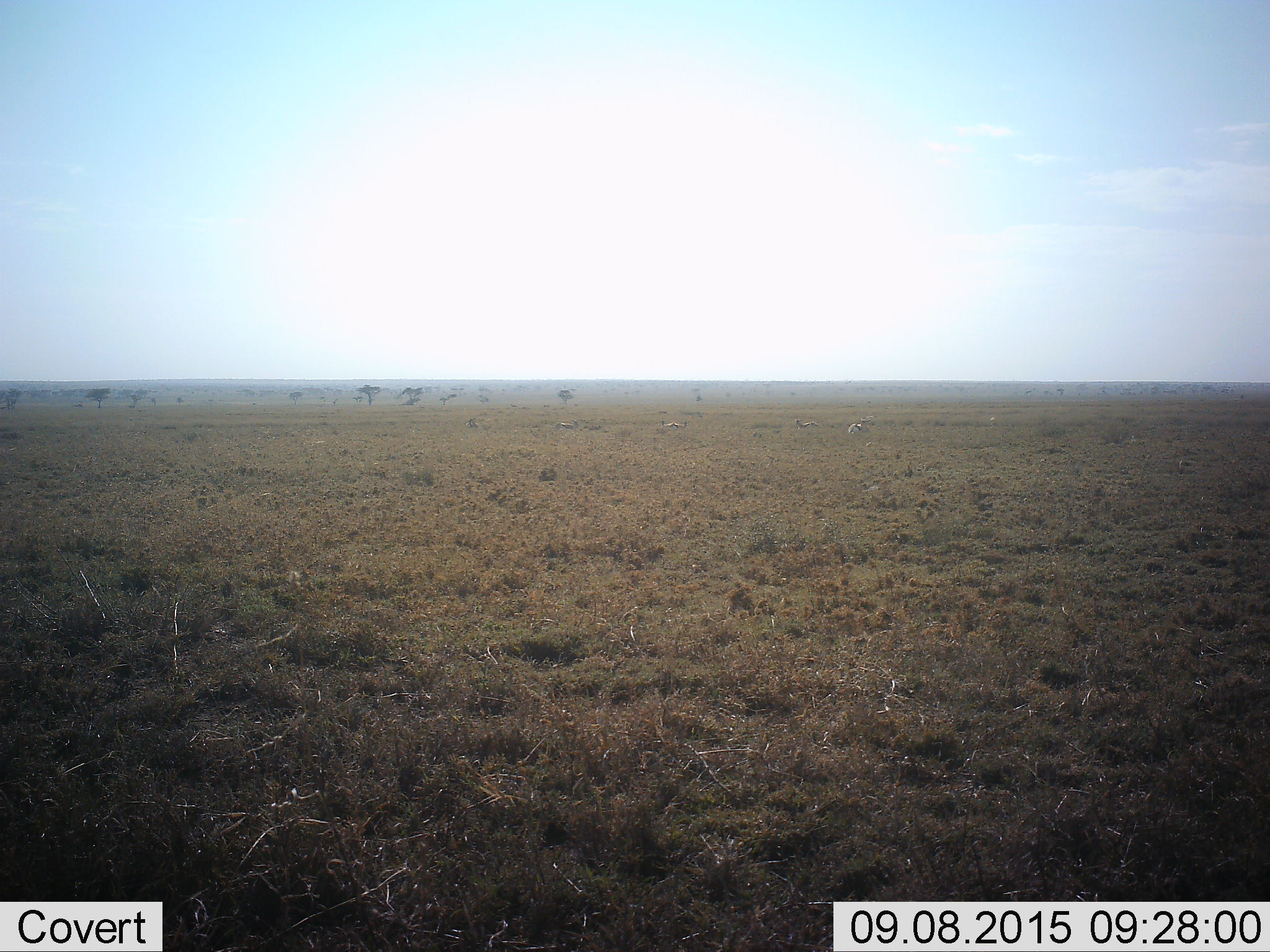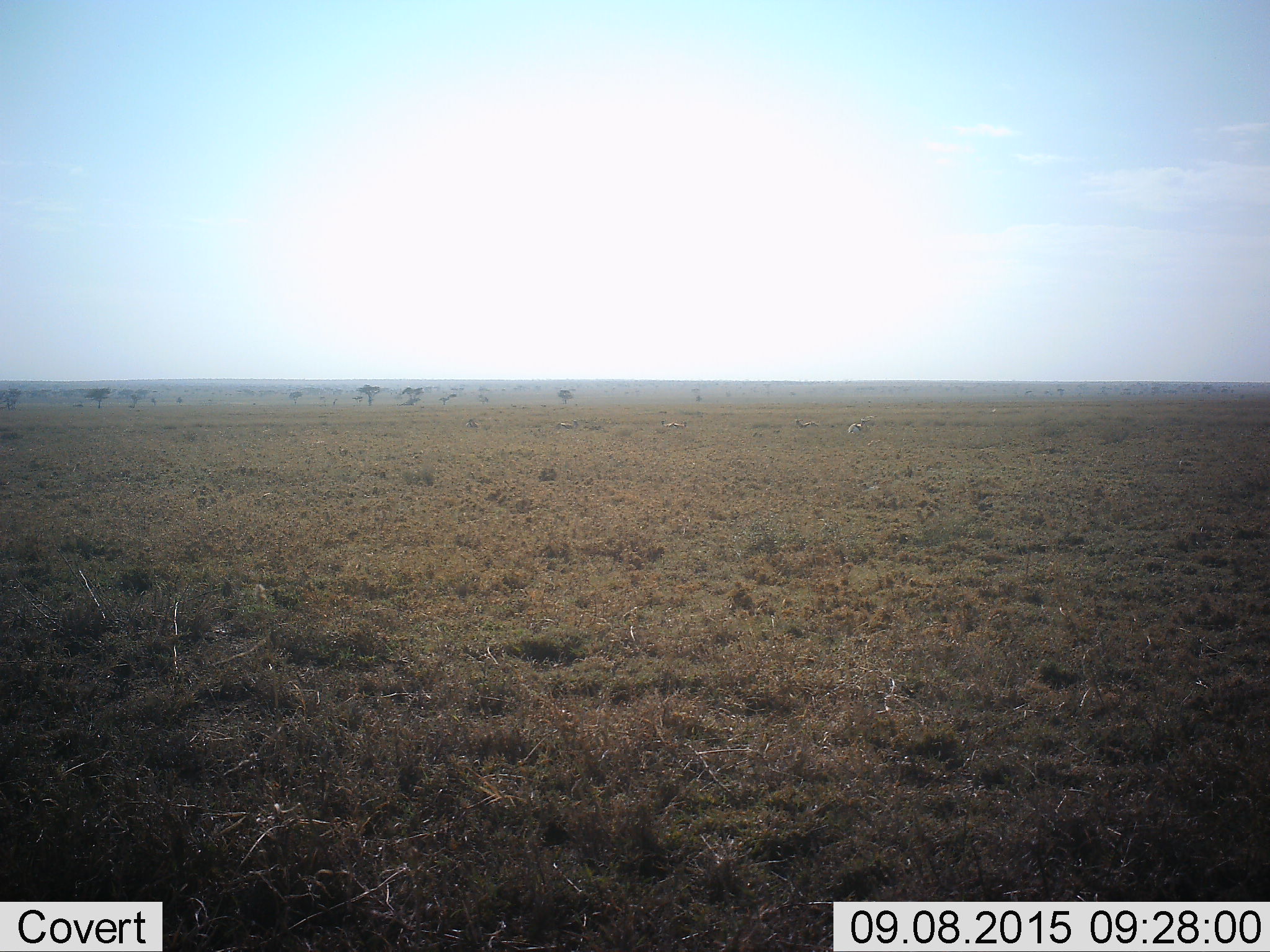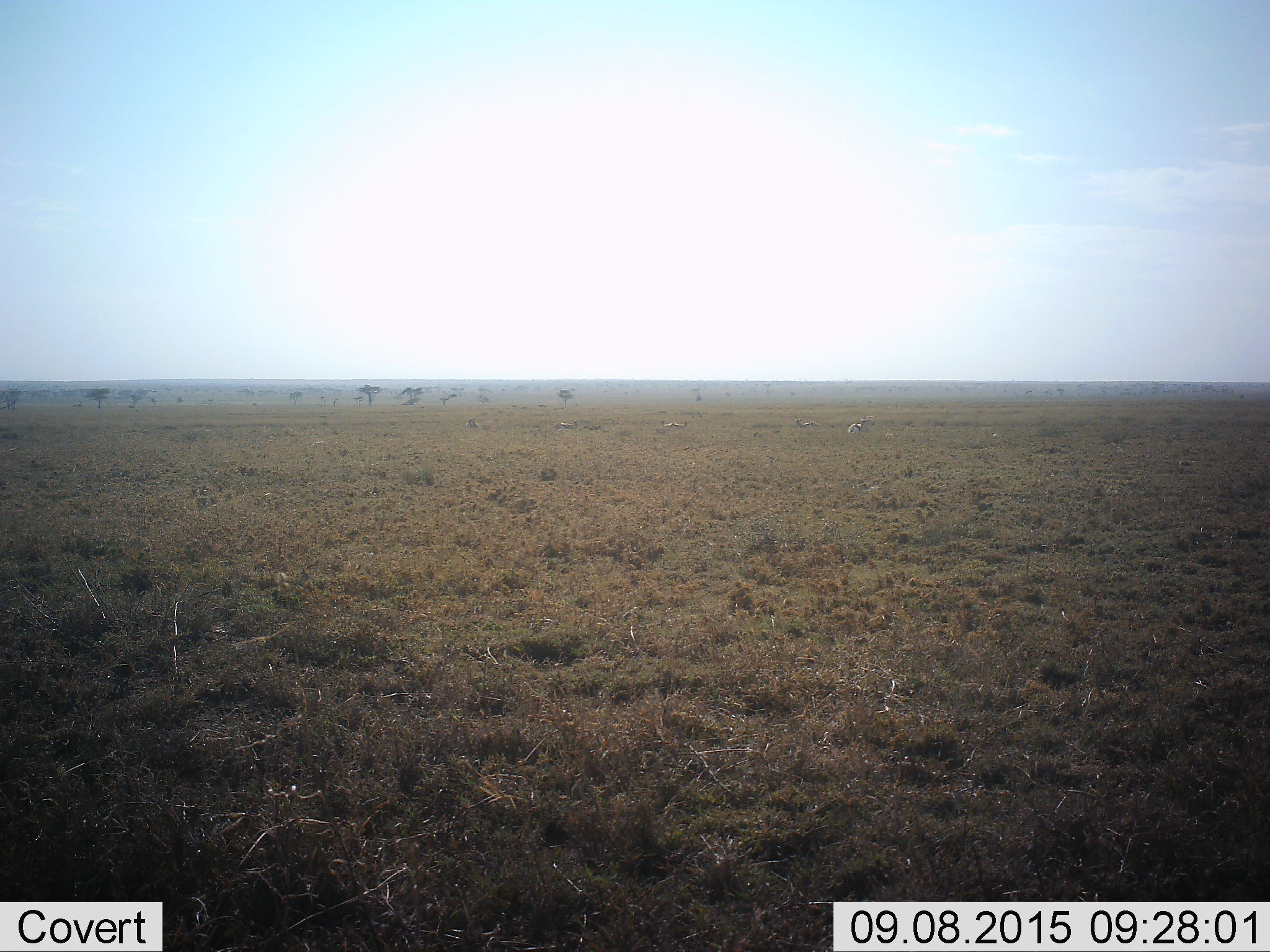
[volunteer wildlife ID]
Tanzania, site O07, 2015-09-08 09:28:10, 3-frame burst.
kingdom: Animalia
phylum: Chordata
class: Mammalia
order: Artiodactyla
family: Bovidae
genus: Eudorcas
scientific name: Eudorcas thomsonii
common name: thomson's gazelle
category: gazellethomsons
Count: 6.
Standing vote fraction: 20%.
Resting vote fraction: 60%.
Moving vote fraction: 0%.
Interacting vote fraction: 0%.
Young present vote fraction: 0%.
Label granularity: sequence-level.